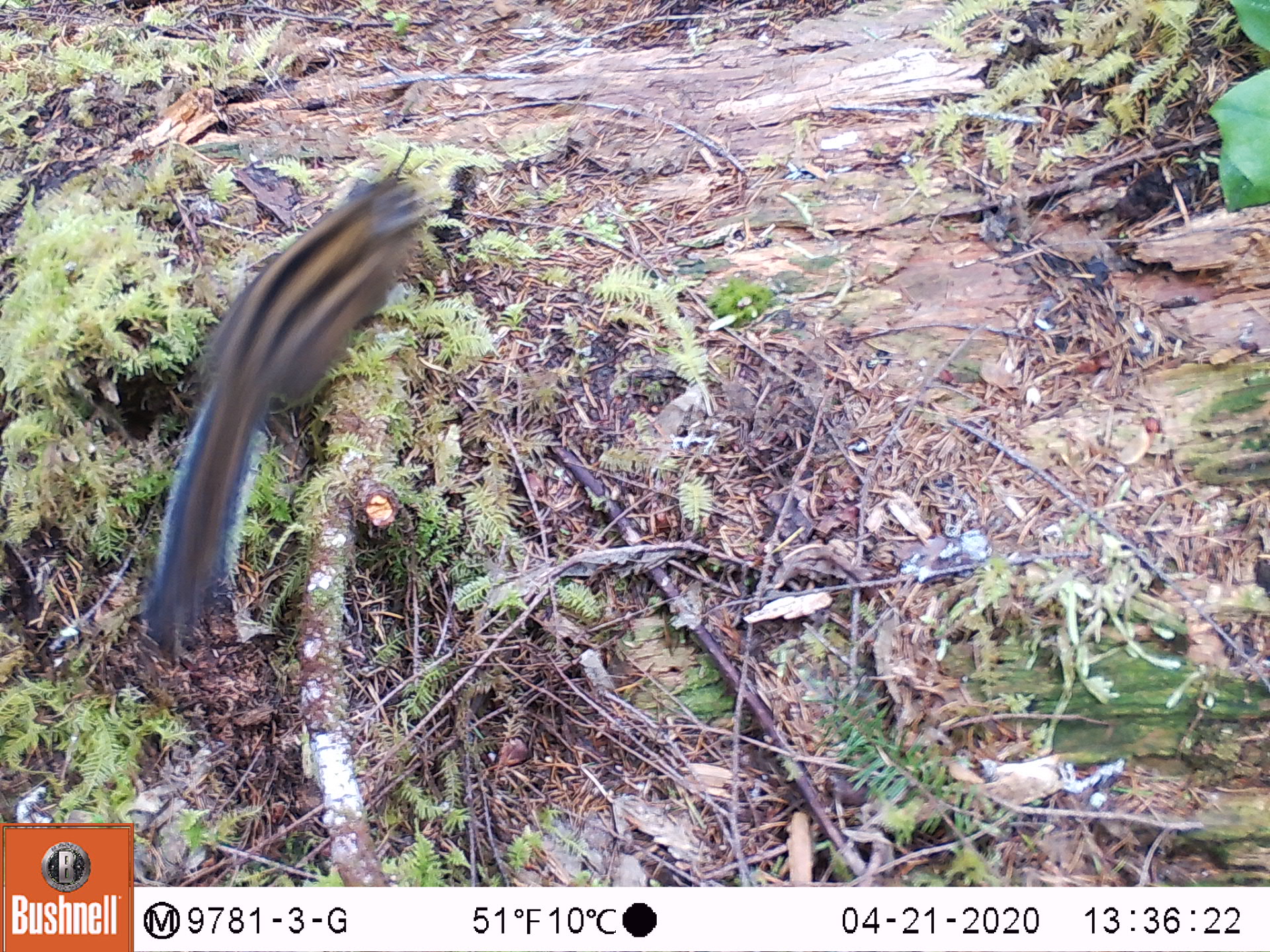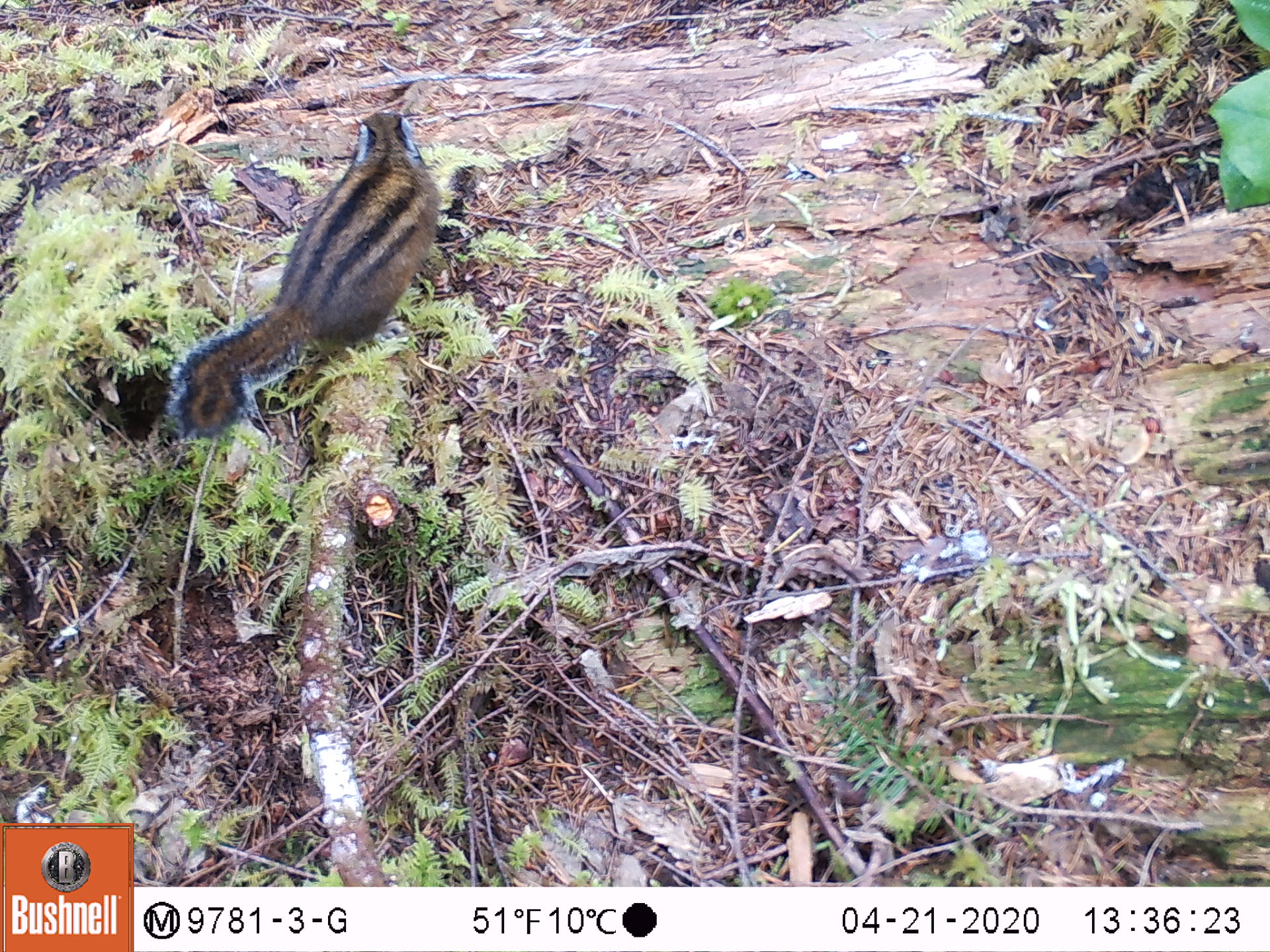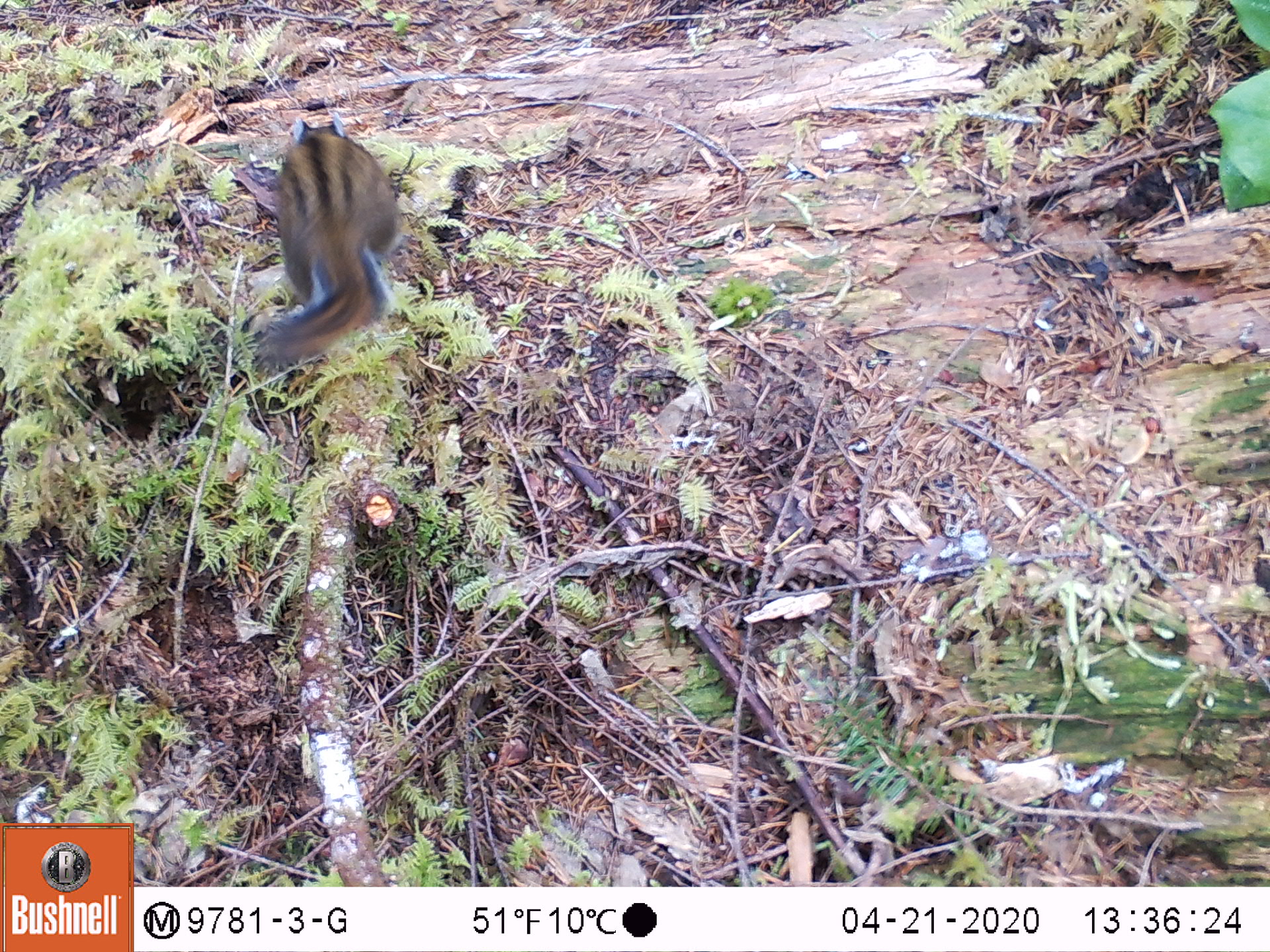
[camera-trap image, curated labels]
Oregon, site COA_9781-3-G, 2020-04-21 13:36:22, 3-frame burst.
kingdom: Animalia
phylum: Chordata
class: Mammalia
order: Rodentia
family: Sciuridae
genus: Neotamias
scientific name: Neotamias townsendii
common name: townsend's chipmunk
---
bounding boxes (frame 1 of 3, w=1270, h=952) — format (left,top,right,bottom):
townsend's chipmunk: (135,168,430,657)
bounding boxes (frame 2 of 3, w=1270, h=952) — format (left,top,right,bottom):
townsend's chipmunk: (159,102,466,450)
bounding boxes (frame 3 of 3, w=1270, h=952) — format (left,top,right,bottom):
townsend's chipmunk: (241,113,404,382)